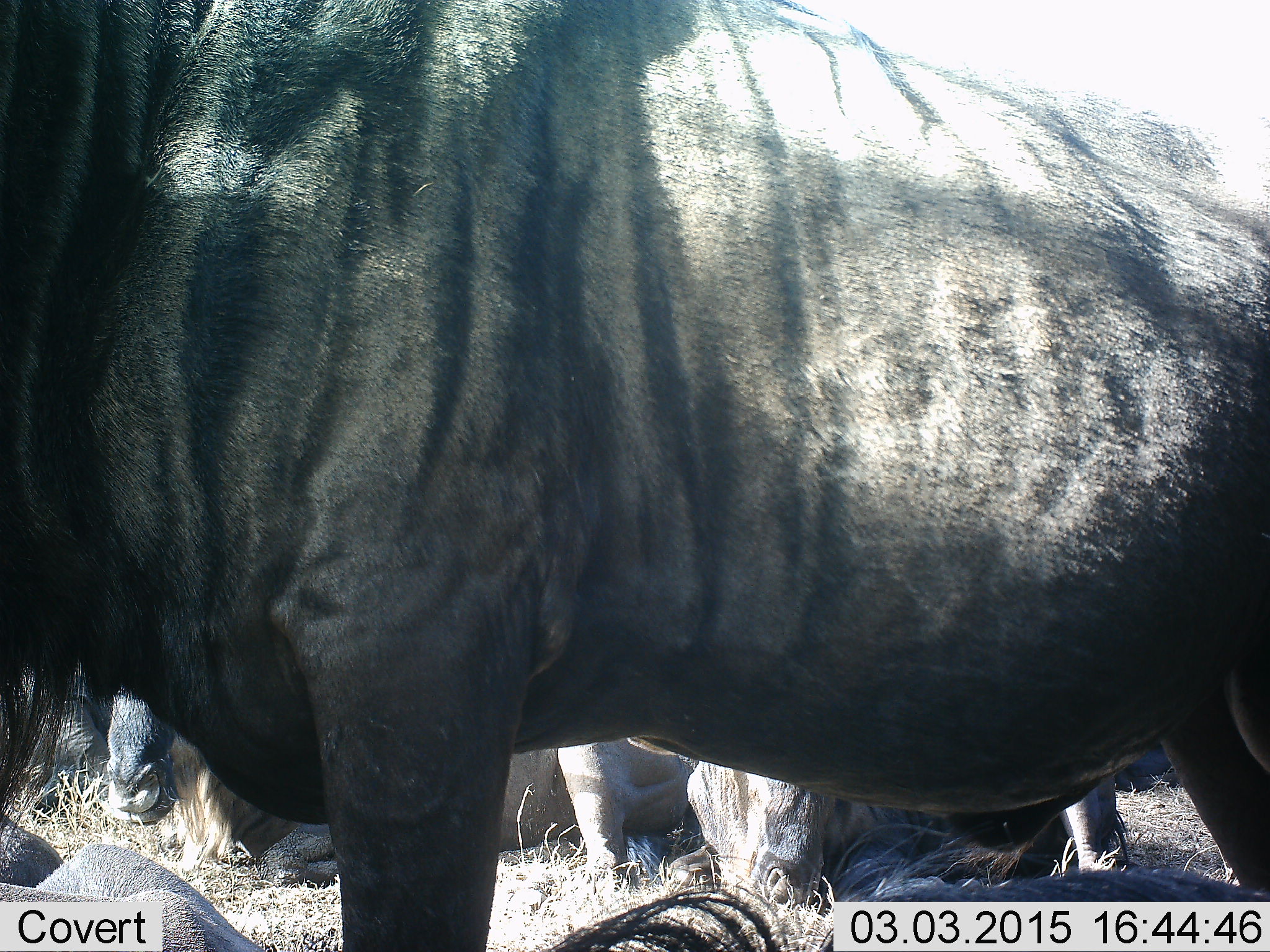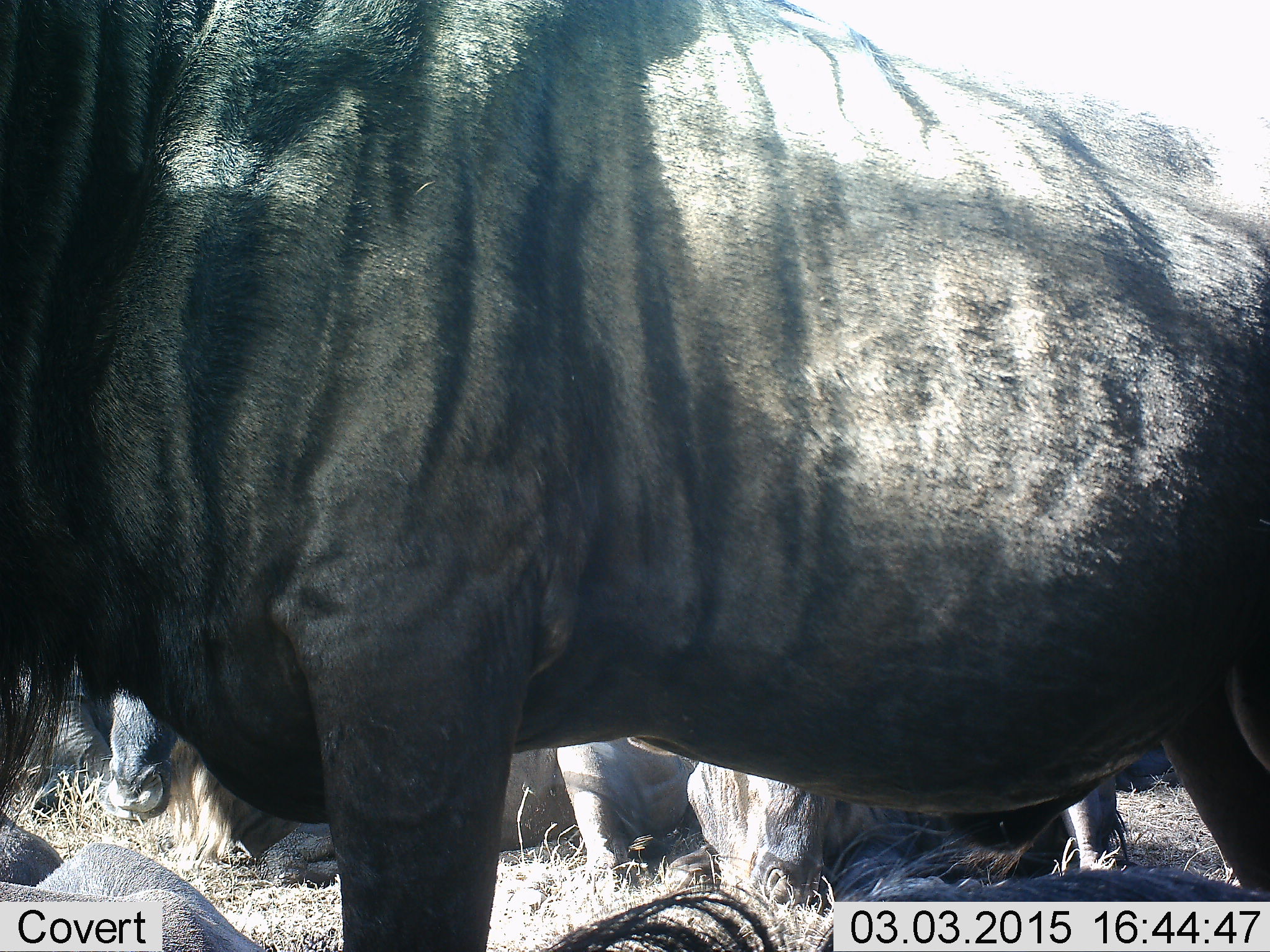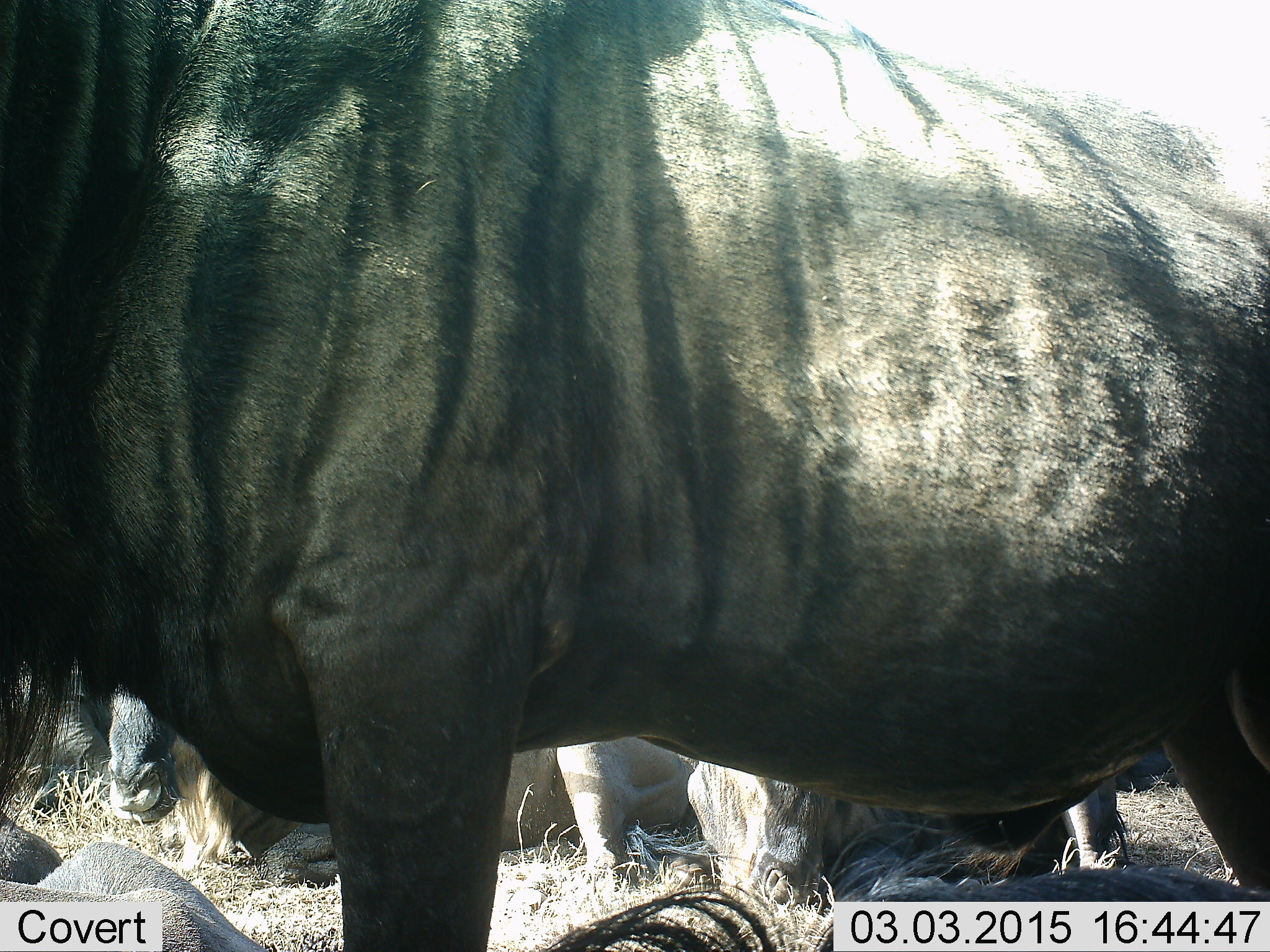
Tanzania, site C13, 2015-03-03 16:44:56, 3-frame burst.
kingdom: Animalia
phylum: Chordata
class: Mammalia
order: Artiodactyla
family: Bovidae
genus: Connochaetes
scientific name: Connochaetes taurinus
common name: blue wildebeest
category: wildebeest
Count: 4.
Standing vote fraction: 90%.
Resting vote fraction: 90%.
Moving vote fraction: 0%.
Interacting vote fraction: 0%.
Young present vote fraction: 0%.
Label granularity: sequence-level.